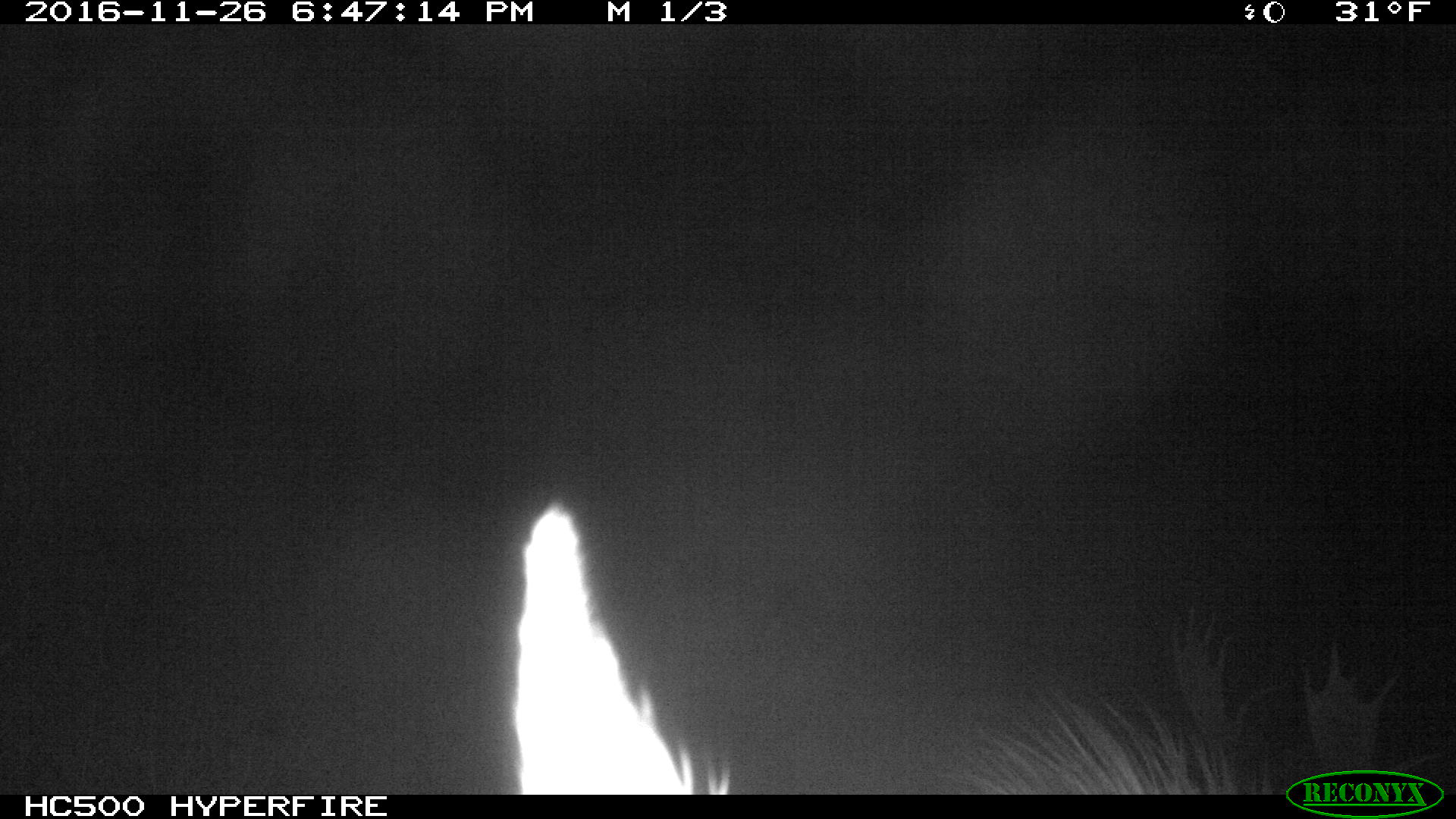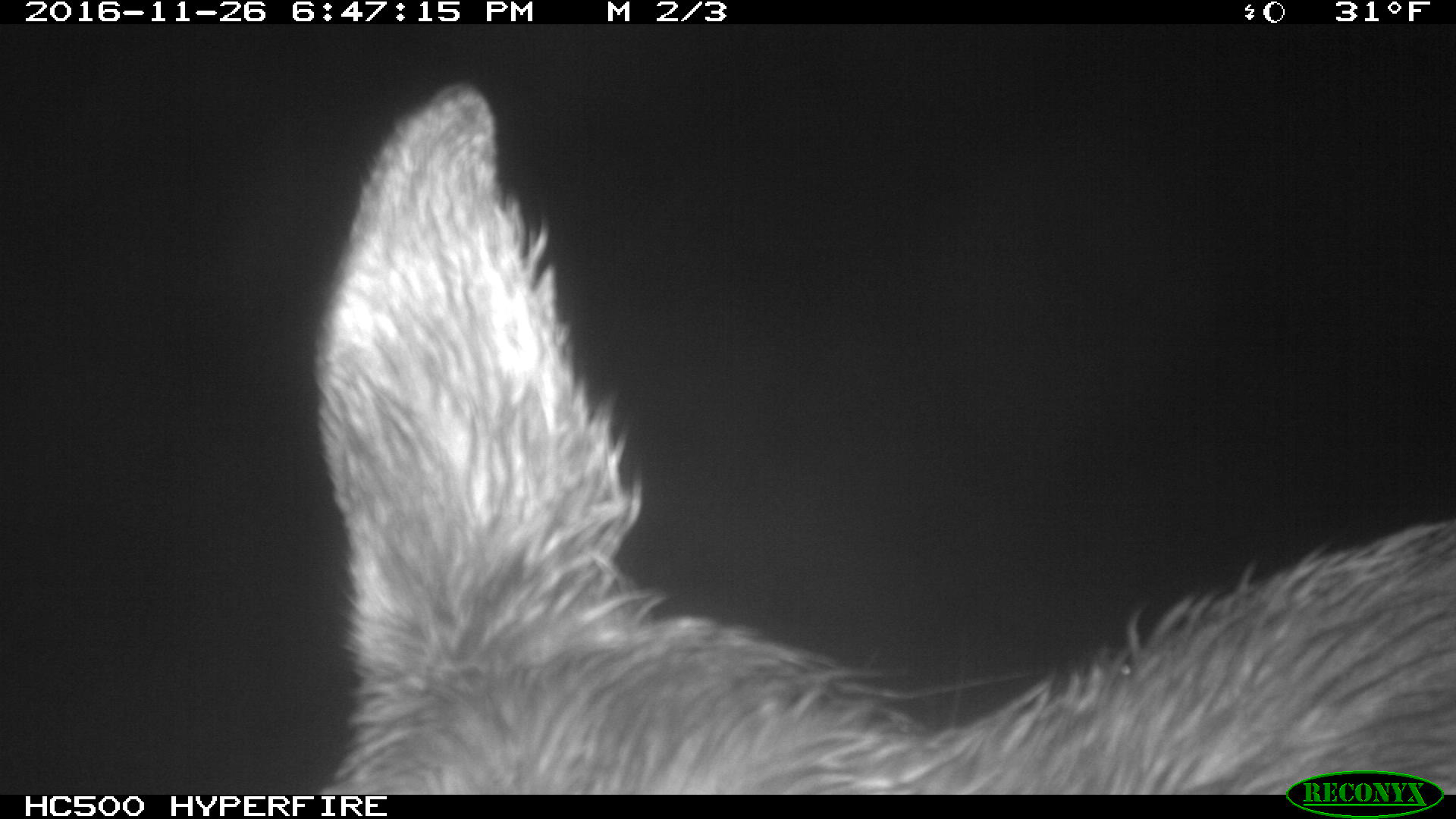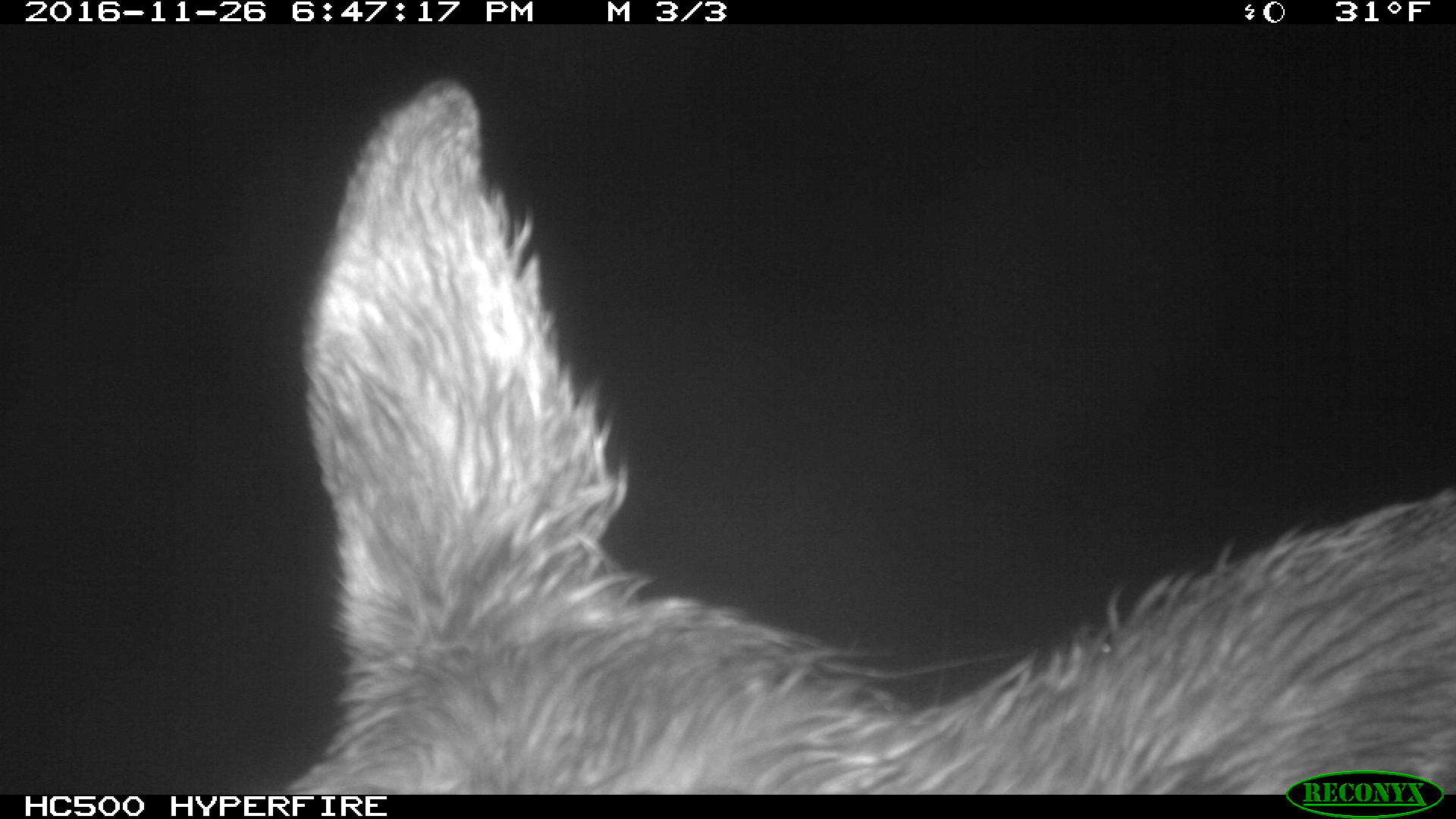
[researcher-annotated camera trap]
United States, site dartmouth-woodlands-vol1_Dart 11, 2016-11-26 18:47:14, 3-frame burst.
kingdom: Animalia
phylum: Chordata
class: Mammalia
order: Artiodactyla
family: Cervidae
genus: Alces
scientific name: Alces alces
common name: moose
Moose (Alces alces).